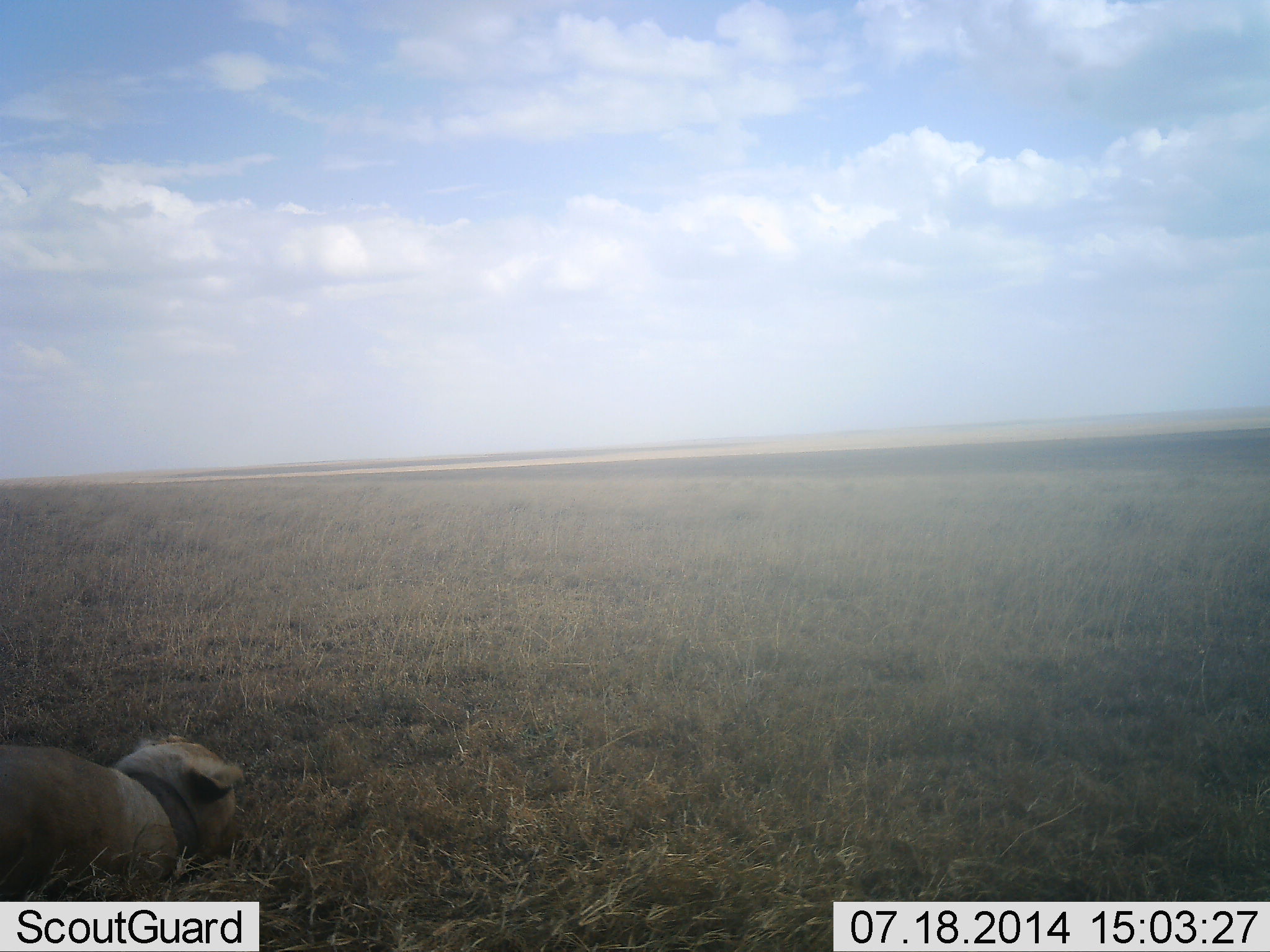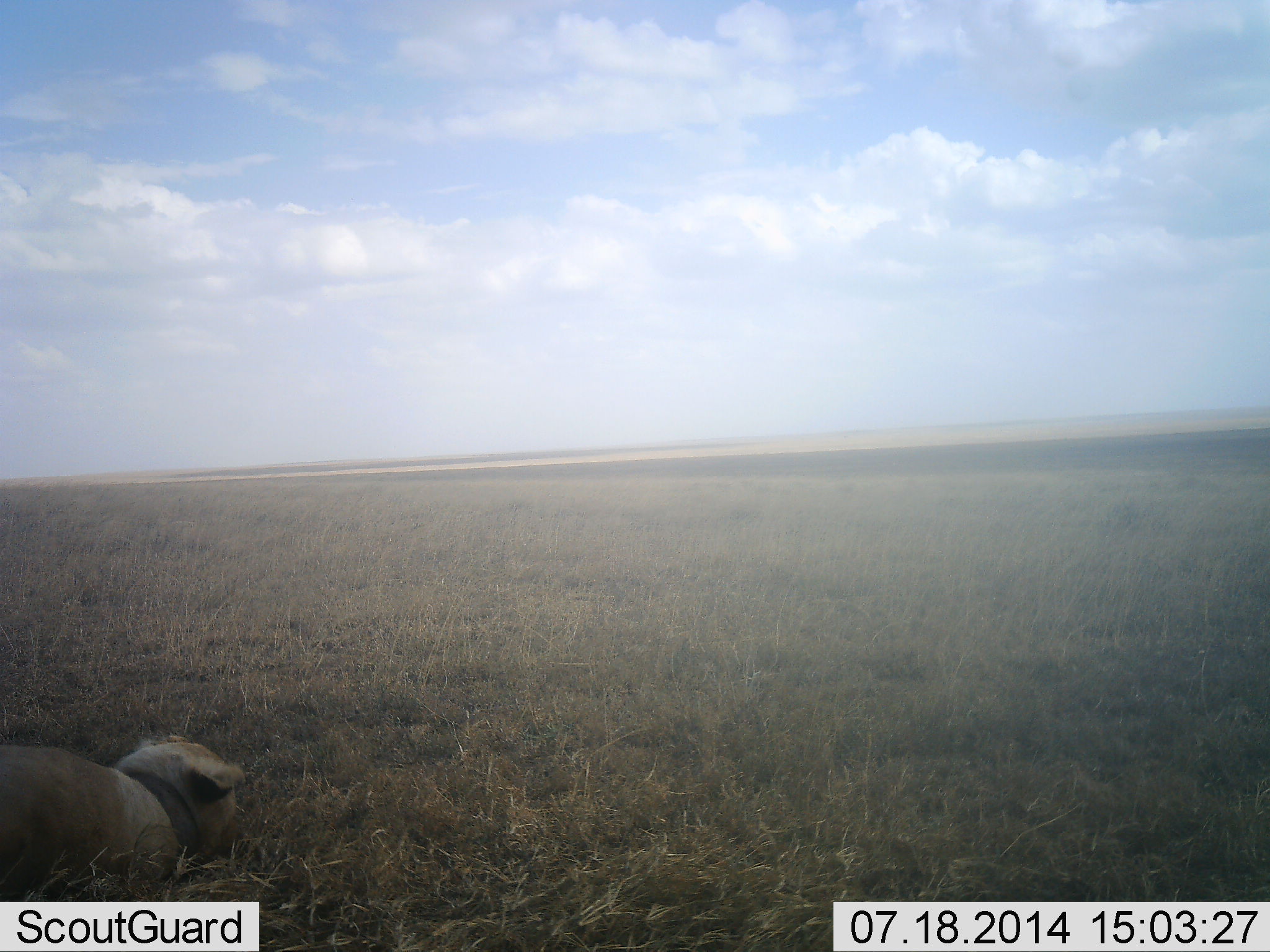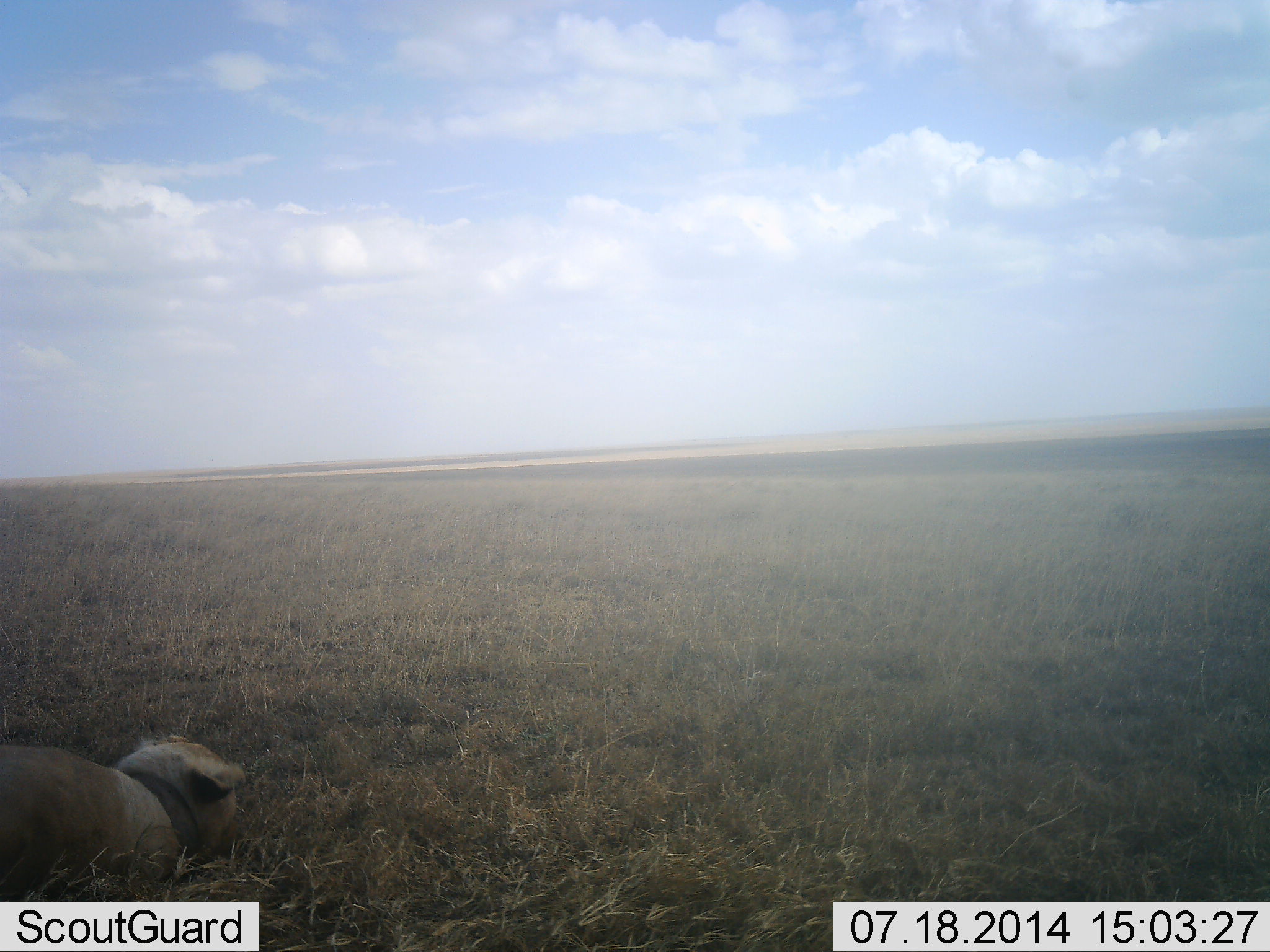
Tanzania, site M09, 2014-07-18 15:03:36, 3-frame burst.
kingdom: Animalia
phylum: Chordata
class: Mammalia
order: Carnivora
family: Felidae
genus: Panthera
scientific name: Panthera leo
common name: lion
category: lionfemale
Lionfemale (lion) (Panthera leo), count 1. Behavior (volunteer vote fractions): standing 0%, resting 100%, moving 0%, interacting 0%. Young present (vote fraction): 0%. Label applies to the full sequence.